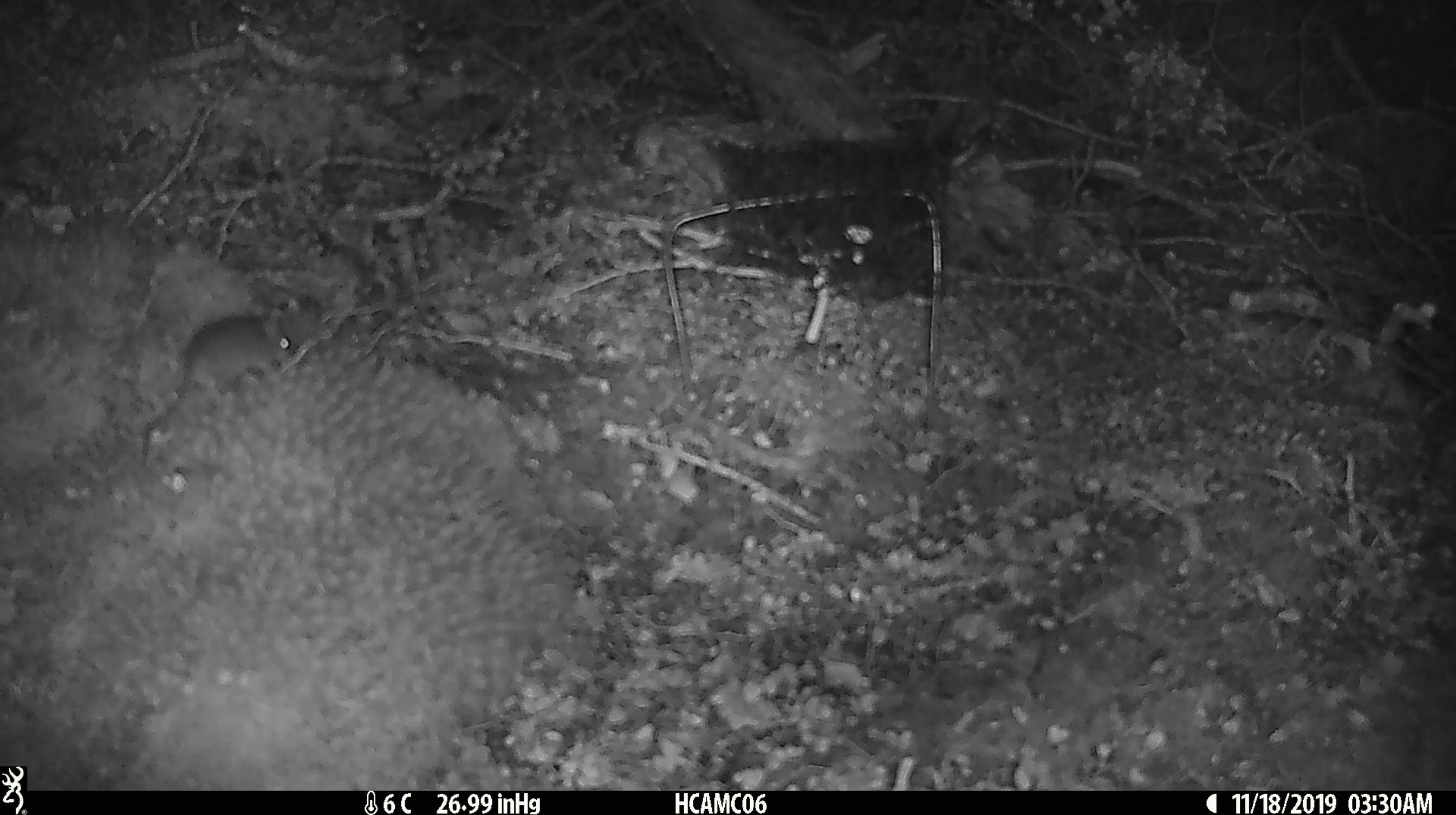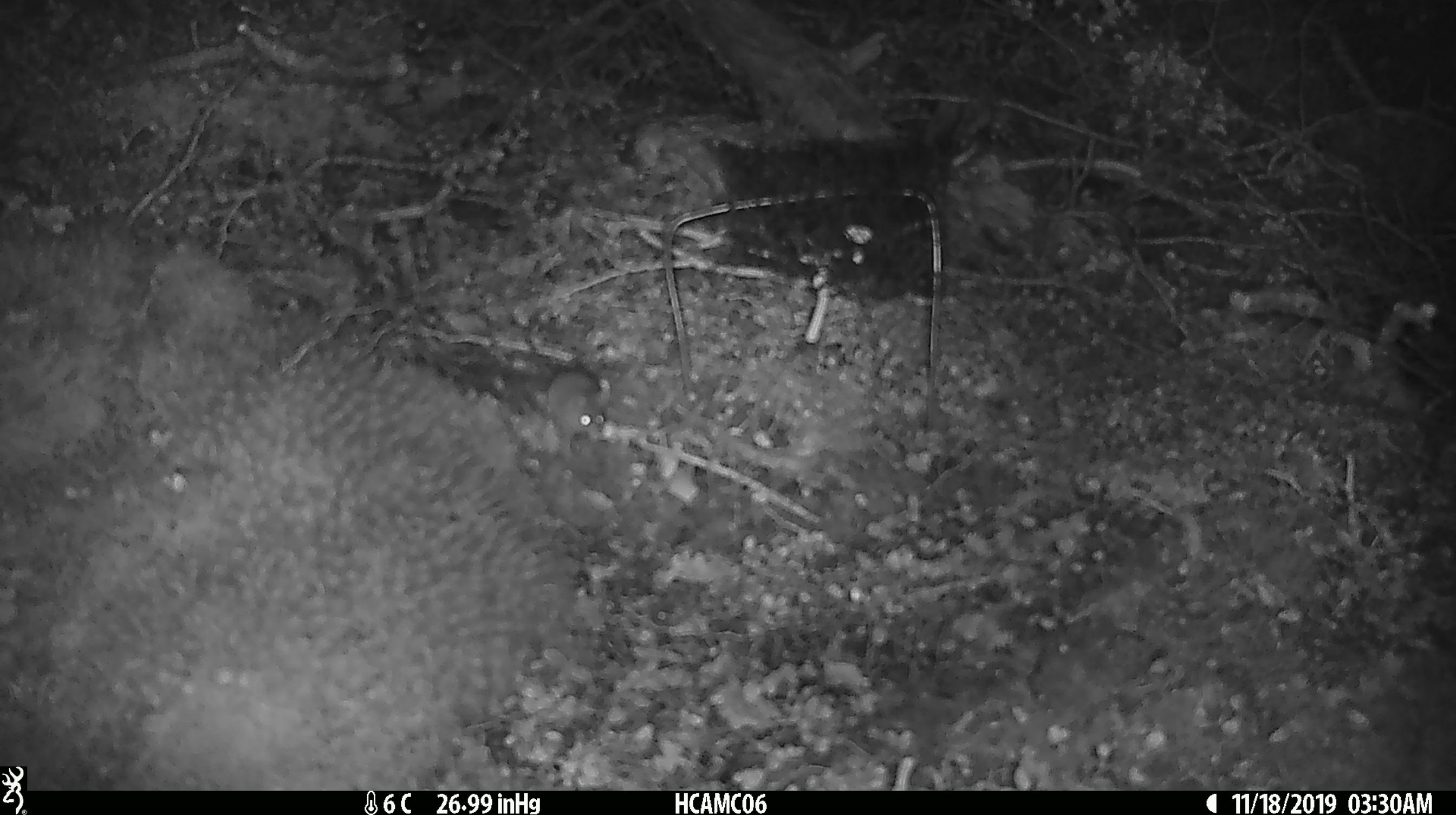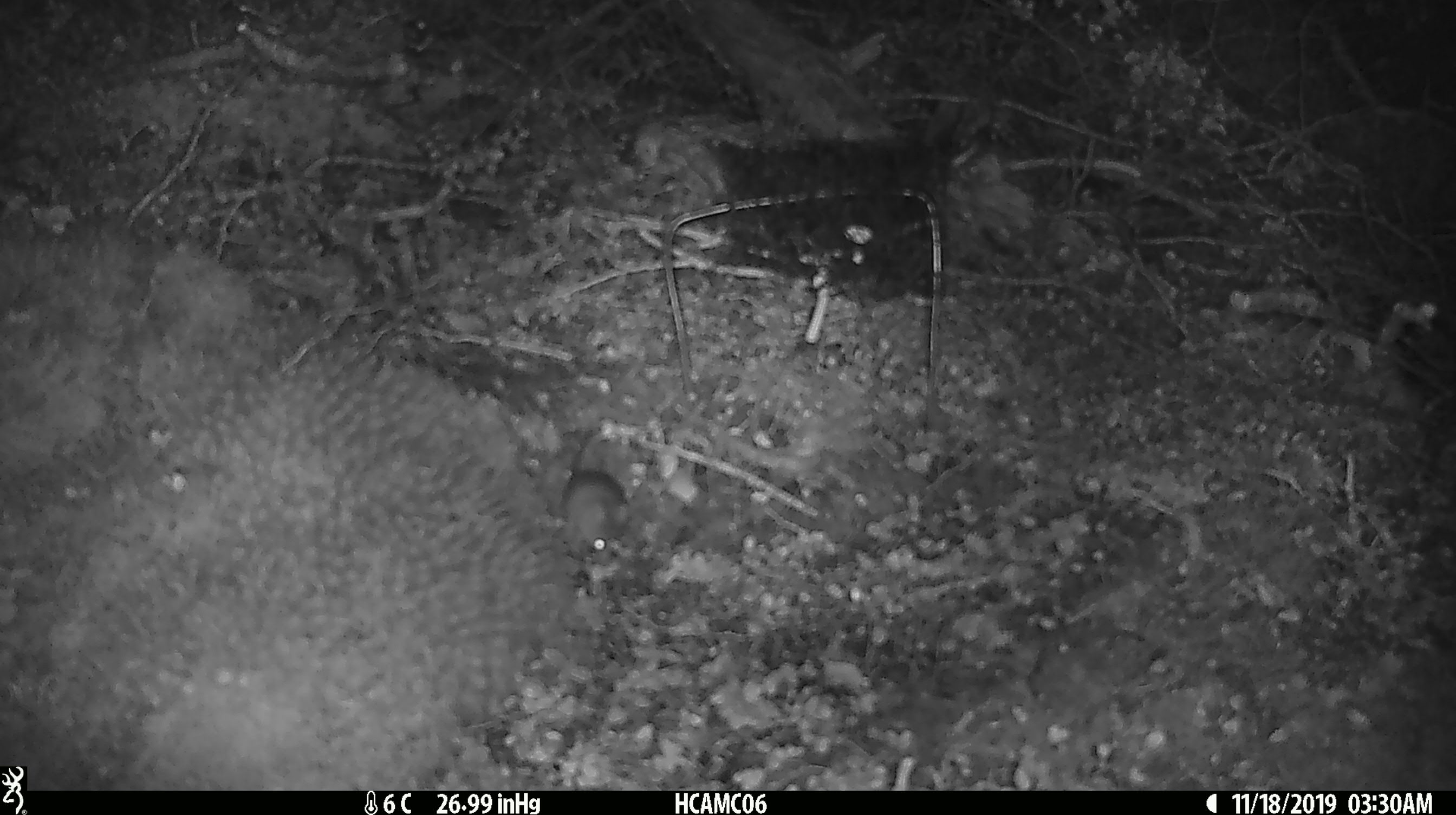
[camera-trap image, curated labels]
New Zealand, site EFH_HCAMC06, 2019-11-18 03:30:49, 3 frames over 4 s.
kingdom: Animalia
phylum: Chordata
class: Mammalia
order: Rodentia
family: Muridae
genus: Mus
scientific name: Mus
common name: mouse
Mouse (Mus).